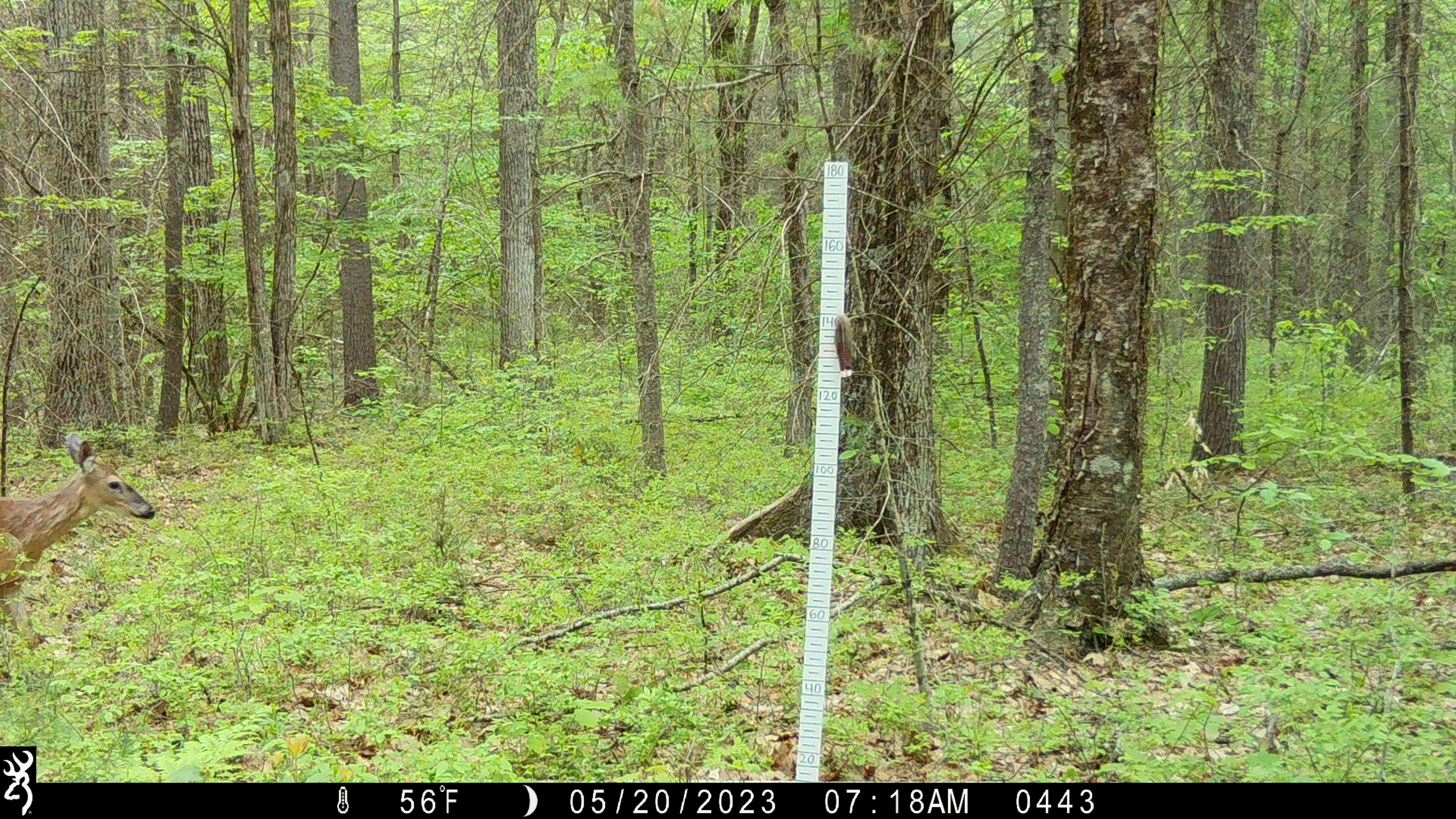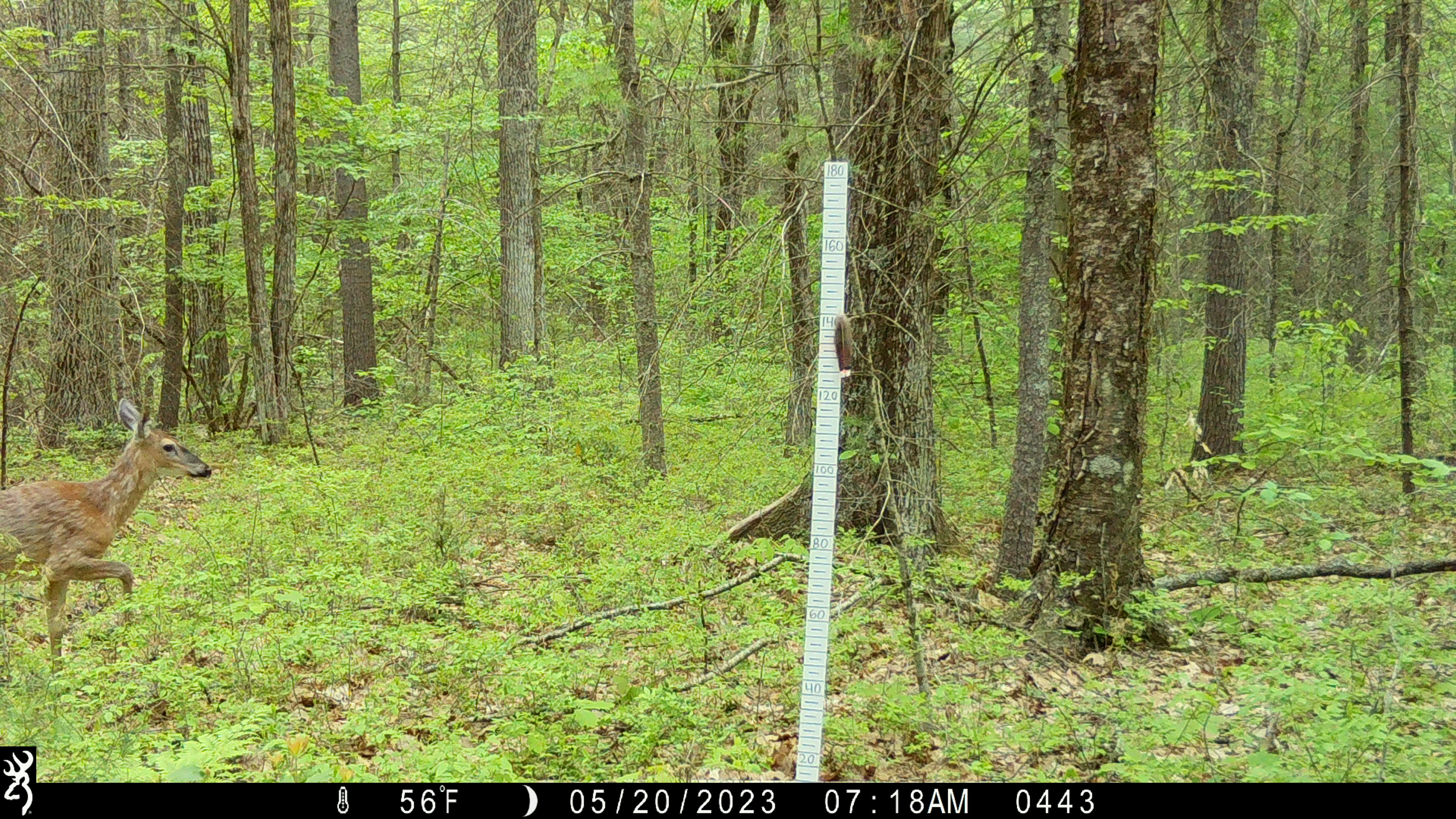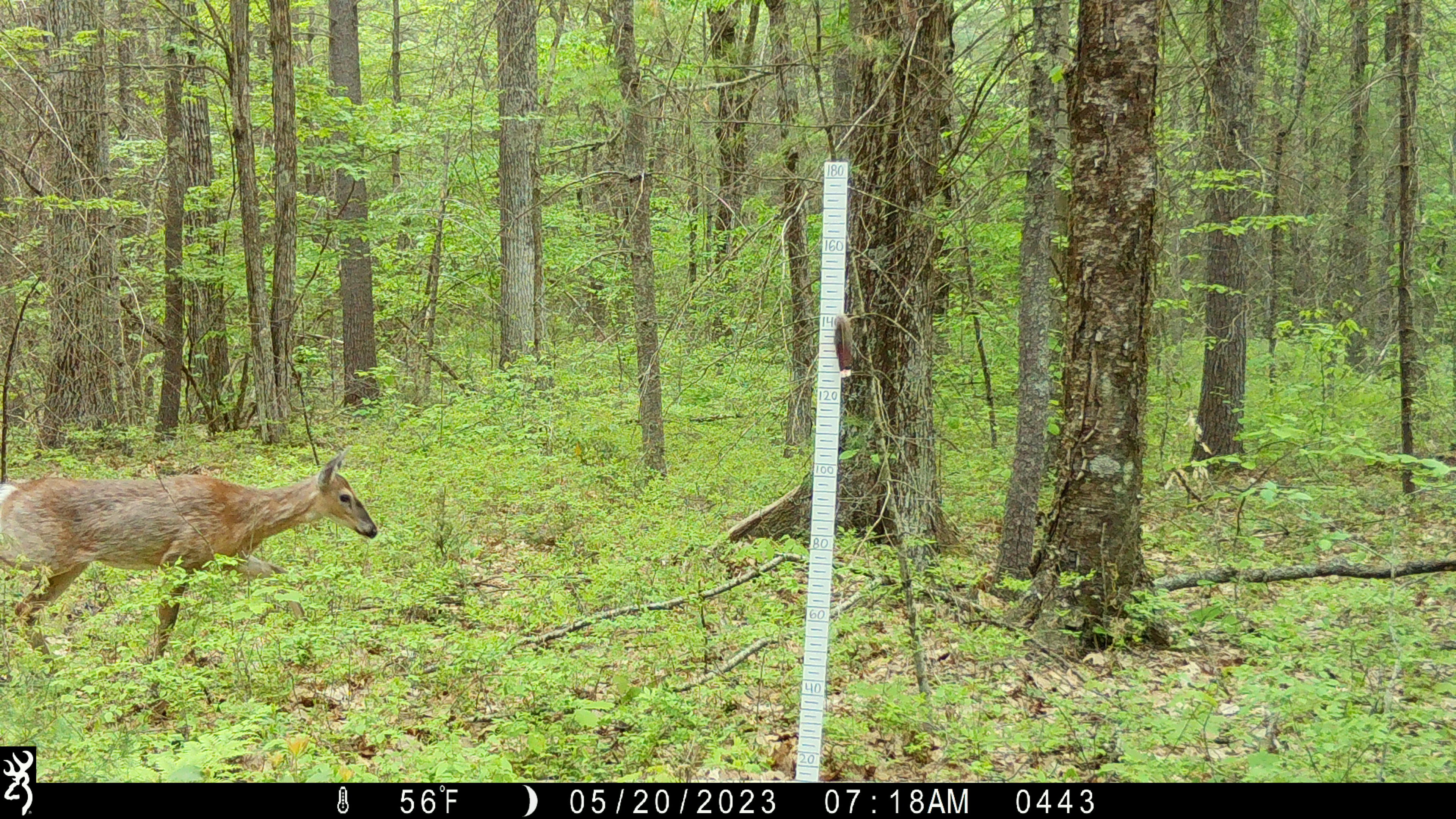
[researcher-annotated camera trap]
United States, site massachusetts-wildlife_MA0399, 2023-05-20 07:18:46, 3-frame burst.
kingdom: Animalia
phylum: Chordata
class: Mammalia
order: Artiodactyla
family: Cervidae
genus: Odocoileus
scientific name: Odocoileus virginianus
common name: white-tailed deer